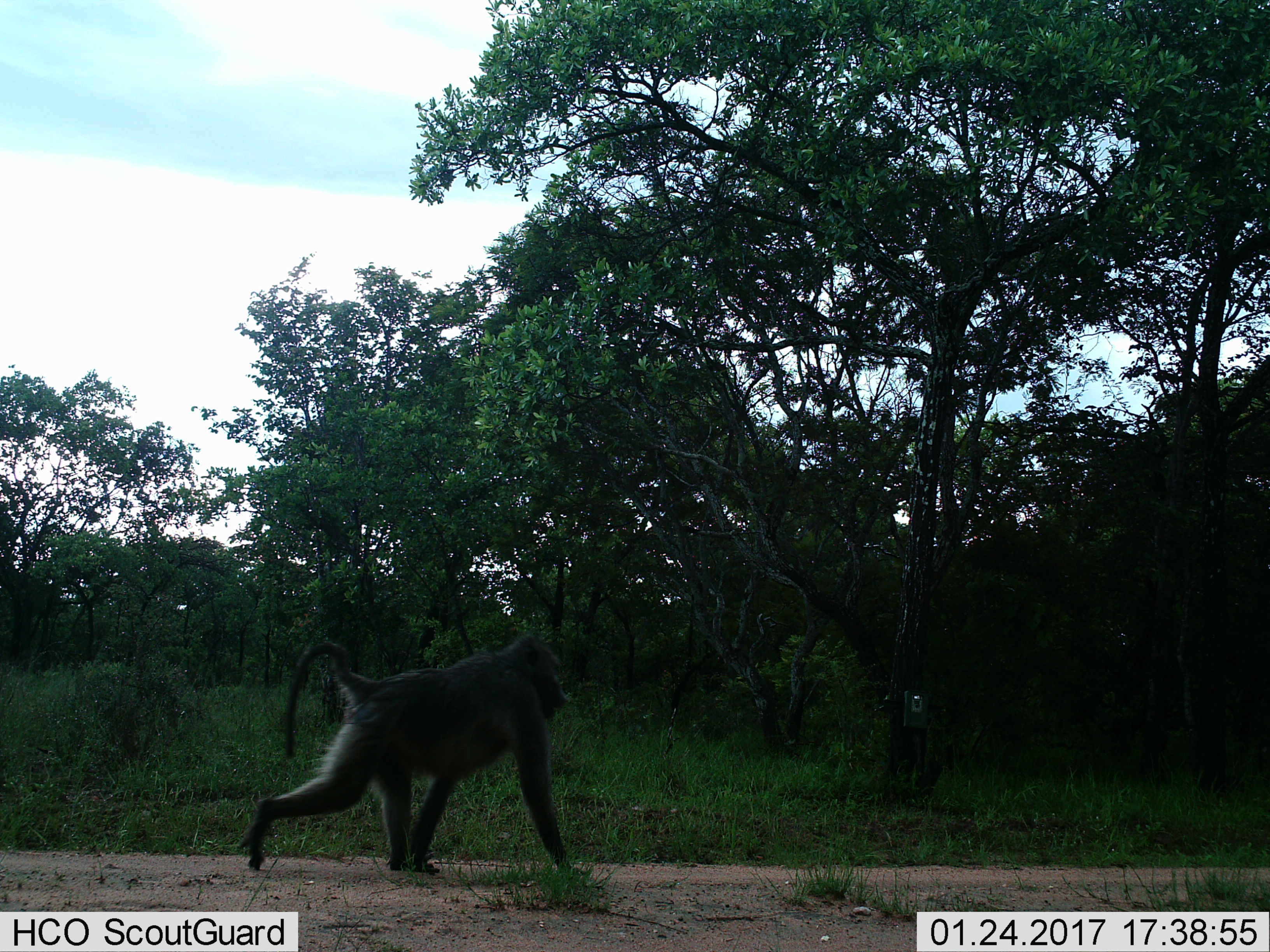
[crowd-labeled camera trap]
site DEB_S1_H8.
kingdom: Animalia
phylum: Chordata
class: Mammalia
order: Primates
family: Cercopithecidae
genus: Papio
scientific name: Papio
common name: baboon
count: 1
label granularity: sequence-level